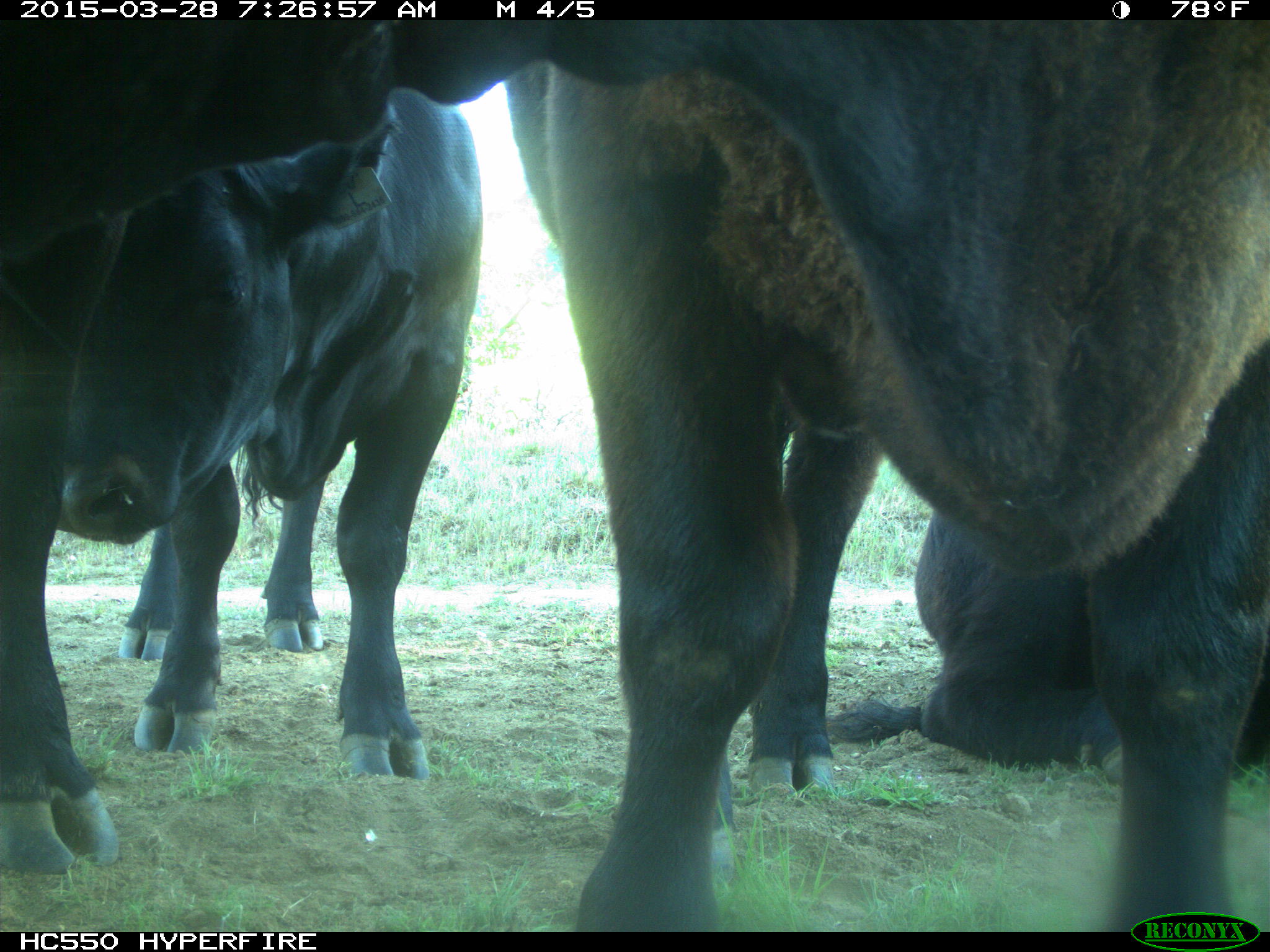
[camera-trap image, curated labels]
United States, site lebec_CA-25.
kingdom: Animalia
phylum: Chordata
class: Mammalia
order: Artiodactyla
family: Bovidae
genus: Bos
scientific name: Bos taurus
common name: domestic cow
Bos taurus (domestic cow).